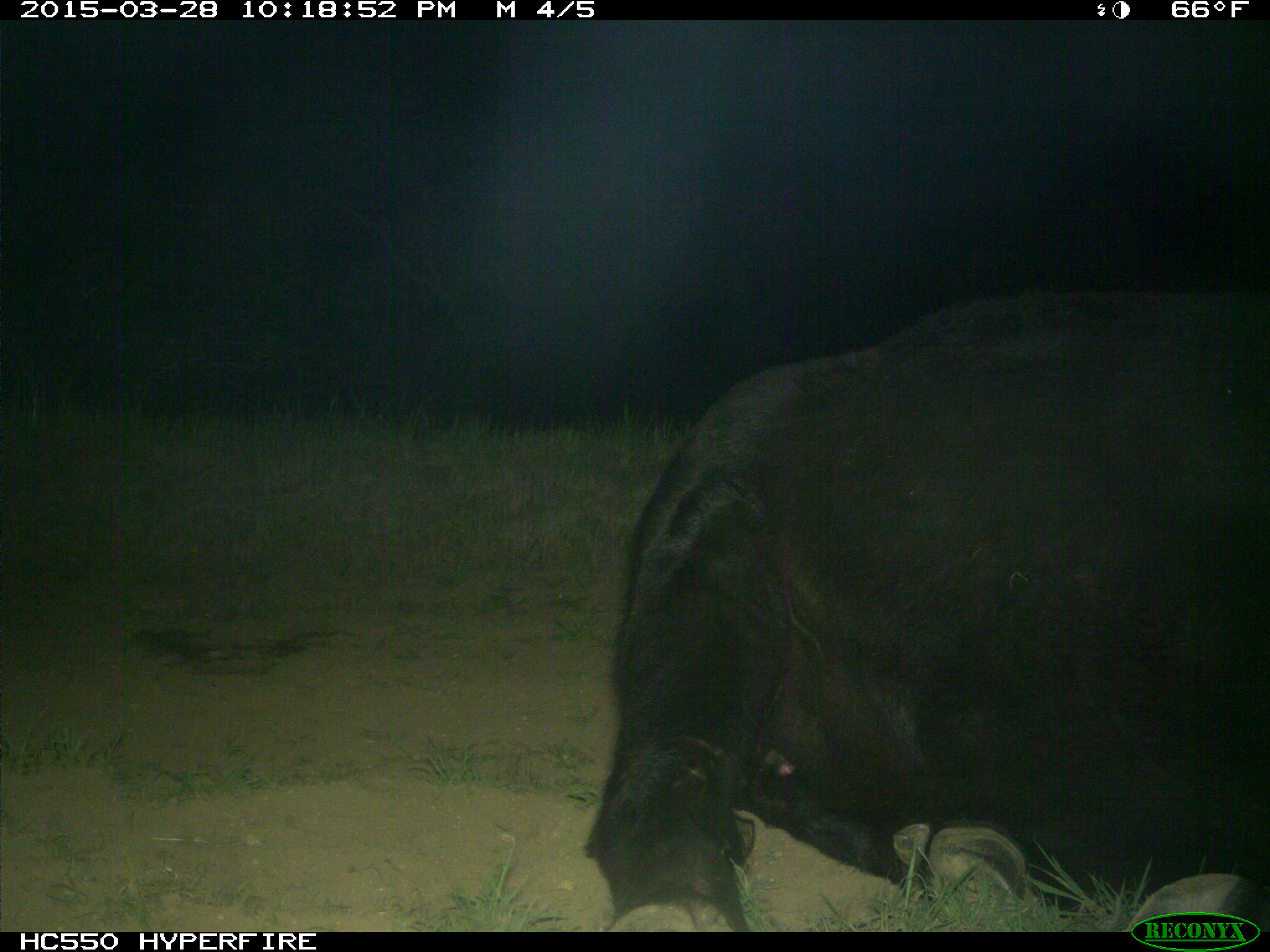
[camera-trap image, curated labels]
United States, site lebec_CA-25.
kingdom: Animalia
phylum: Chordata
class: Mammalia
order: Artiodactyla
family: Bovidae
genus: Bos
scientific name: Bos taurus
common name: domestic cow